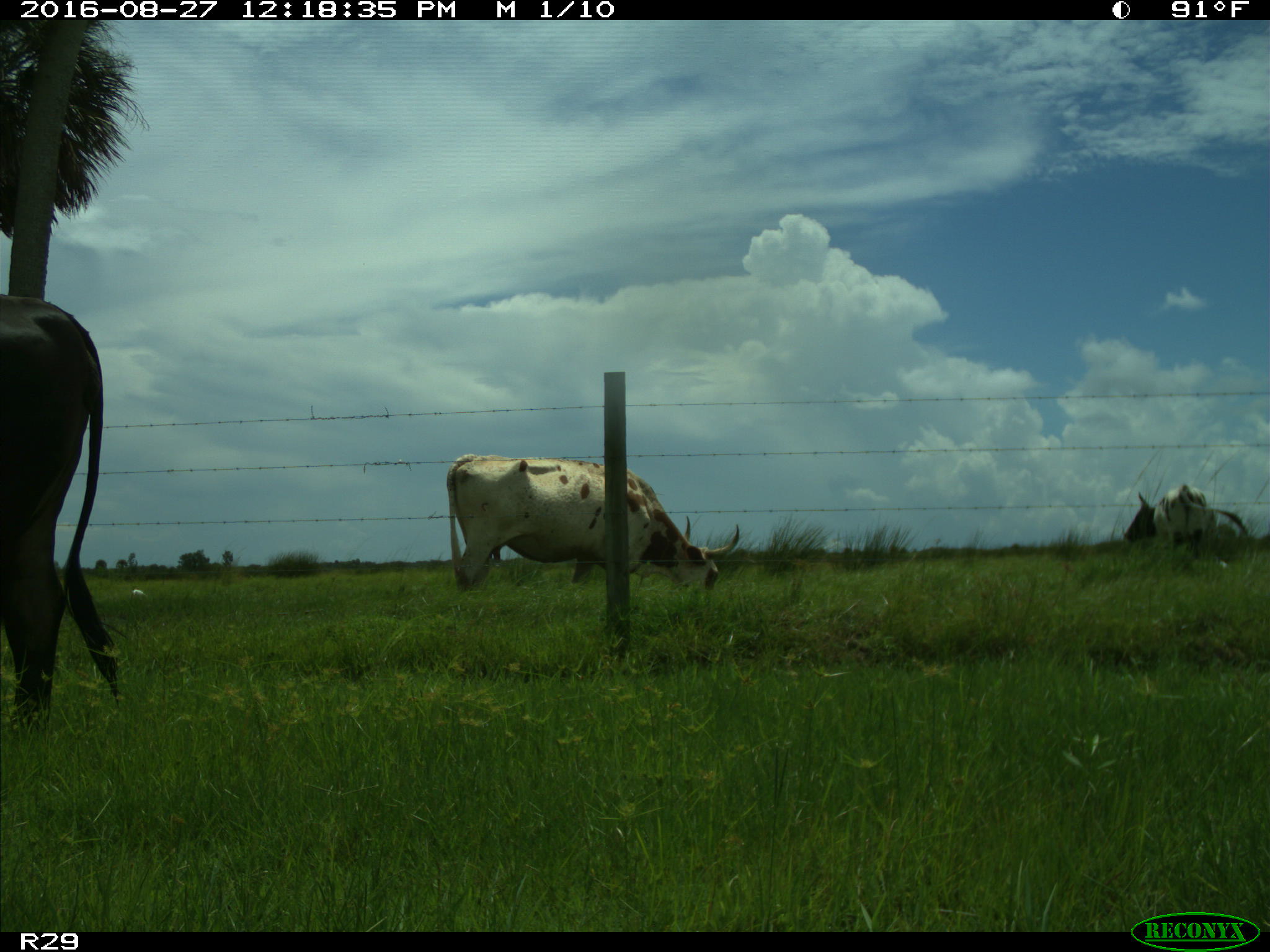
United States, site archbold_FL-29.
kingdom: Animalia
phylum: Chordata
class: Mammalia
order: Artiodactyla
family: Bovidae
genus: Bos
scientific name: Bos taurus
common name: domestic cow